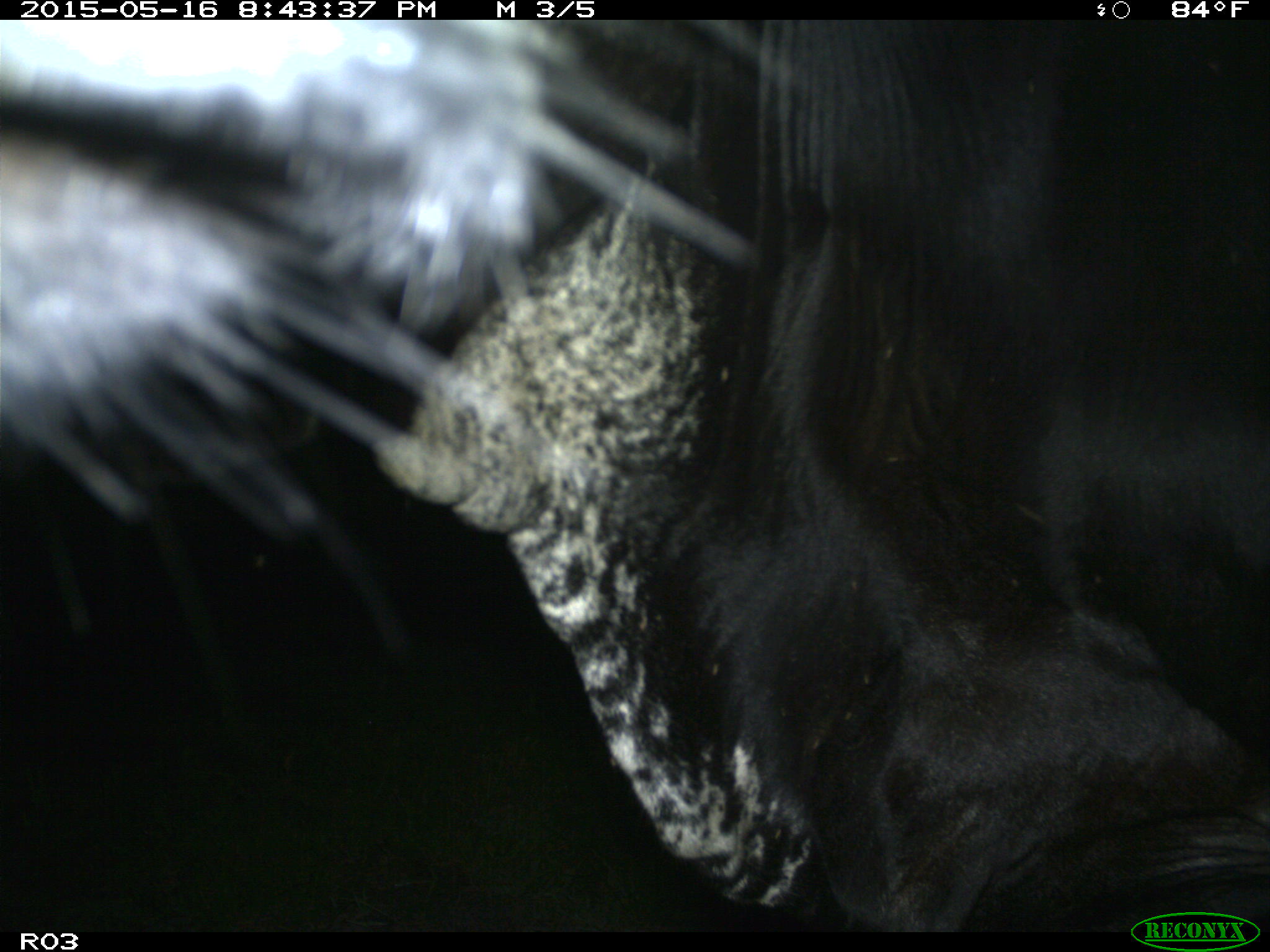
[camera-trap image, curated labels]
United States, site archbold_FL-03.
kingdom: Animalia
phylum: Chordata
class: Mammalia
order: Artiodactyla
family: Bovidae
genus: Bos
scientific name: Bos taurus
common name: domestic cow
Bos taurus (domestic cow).